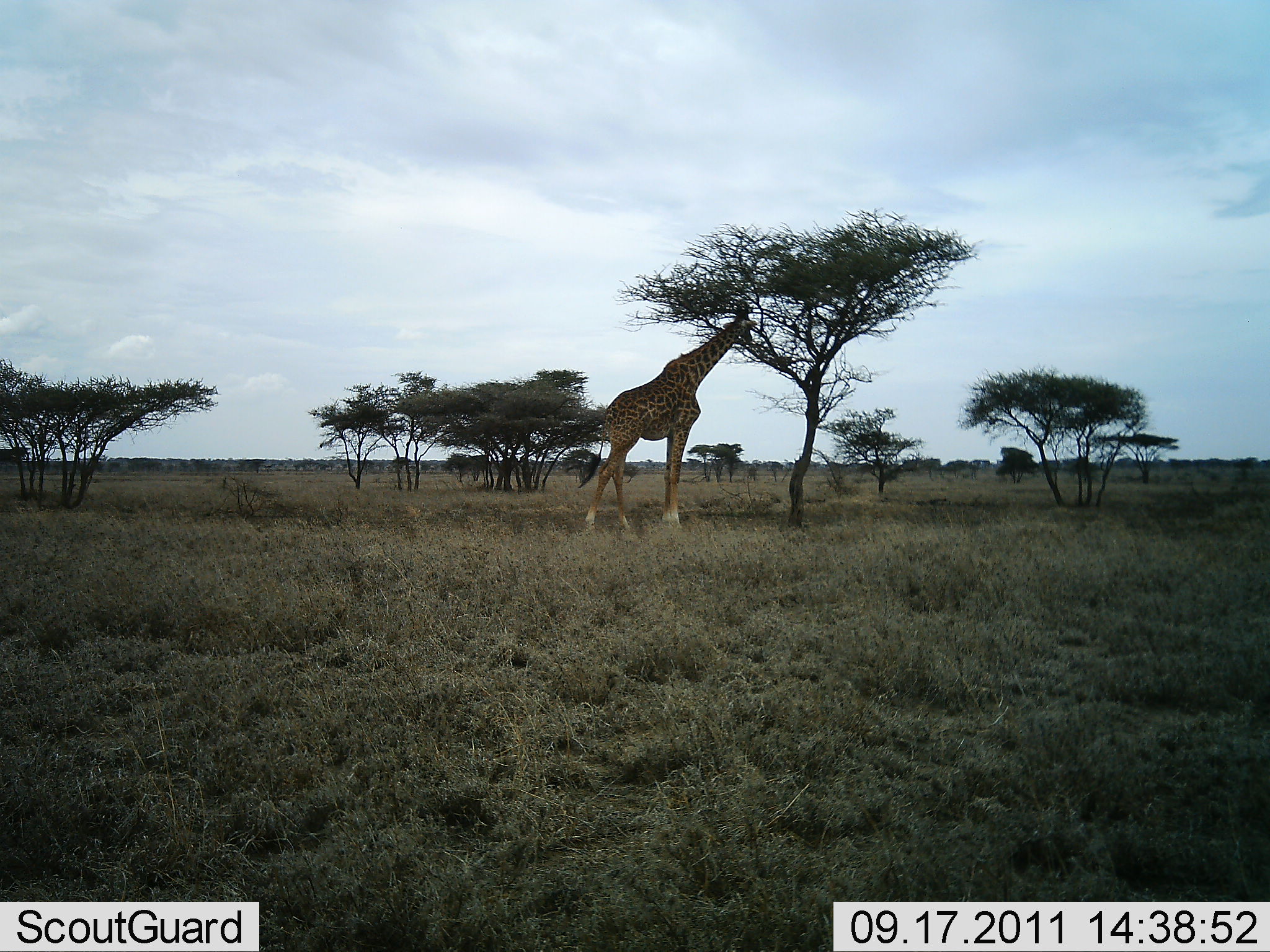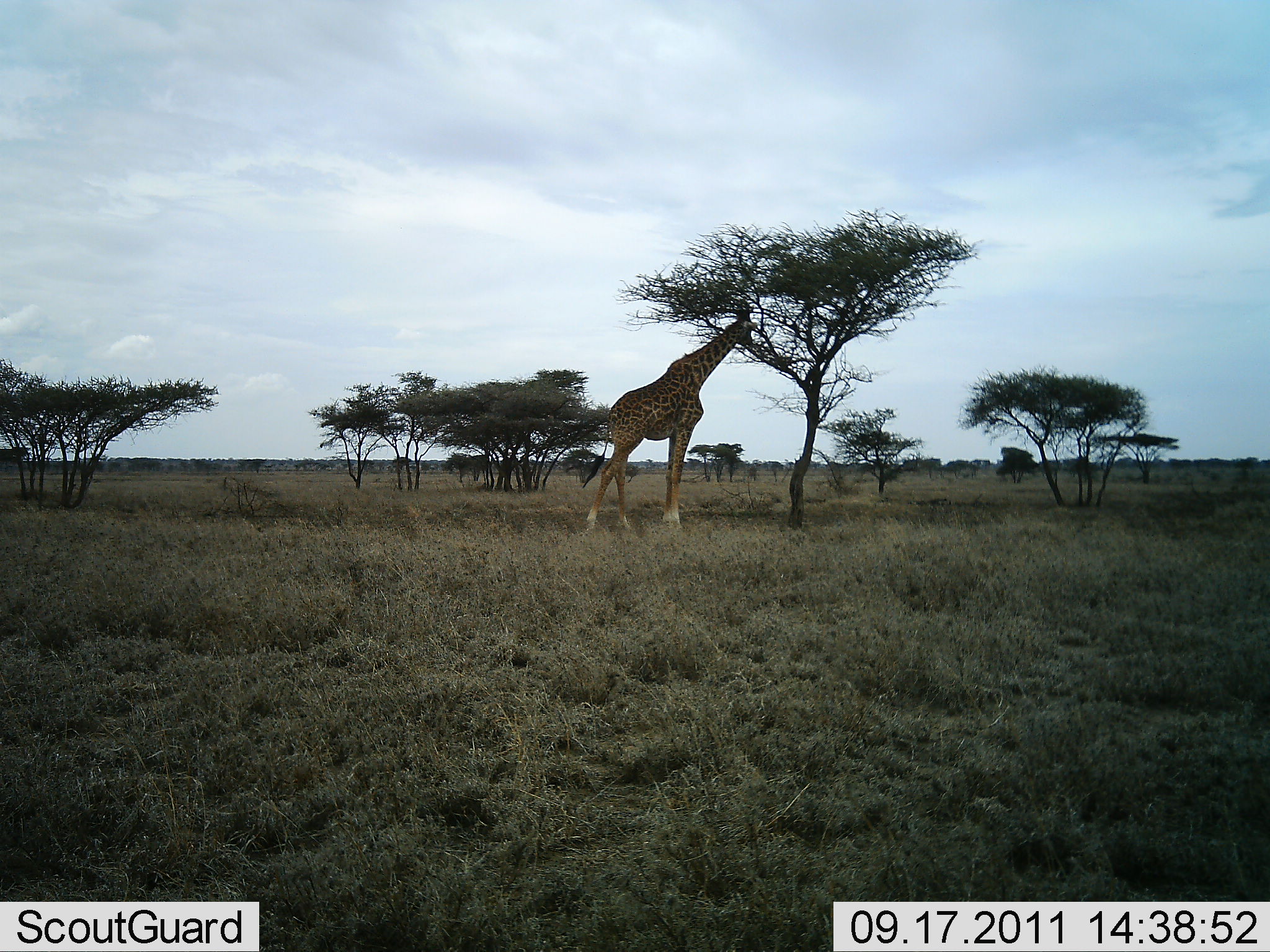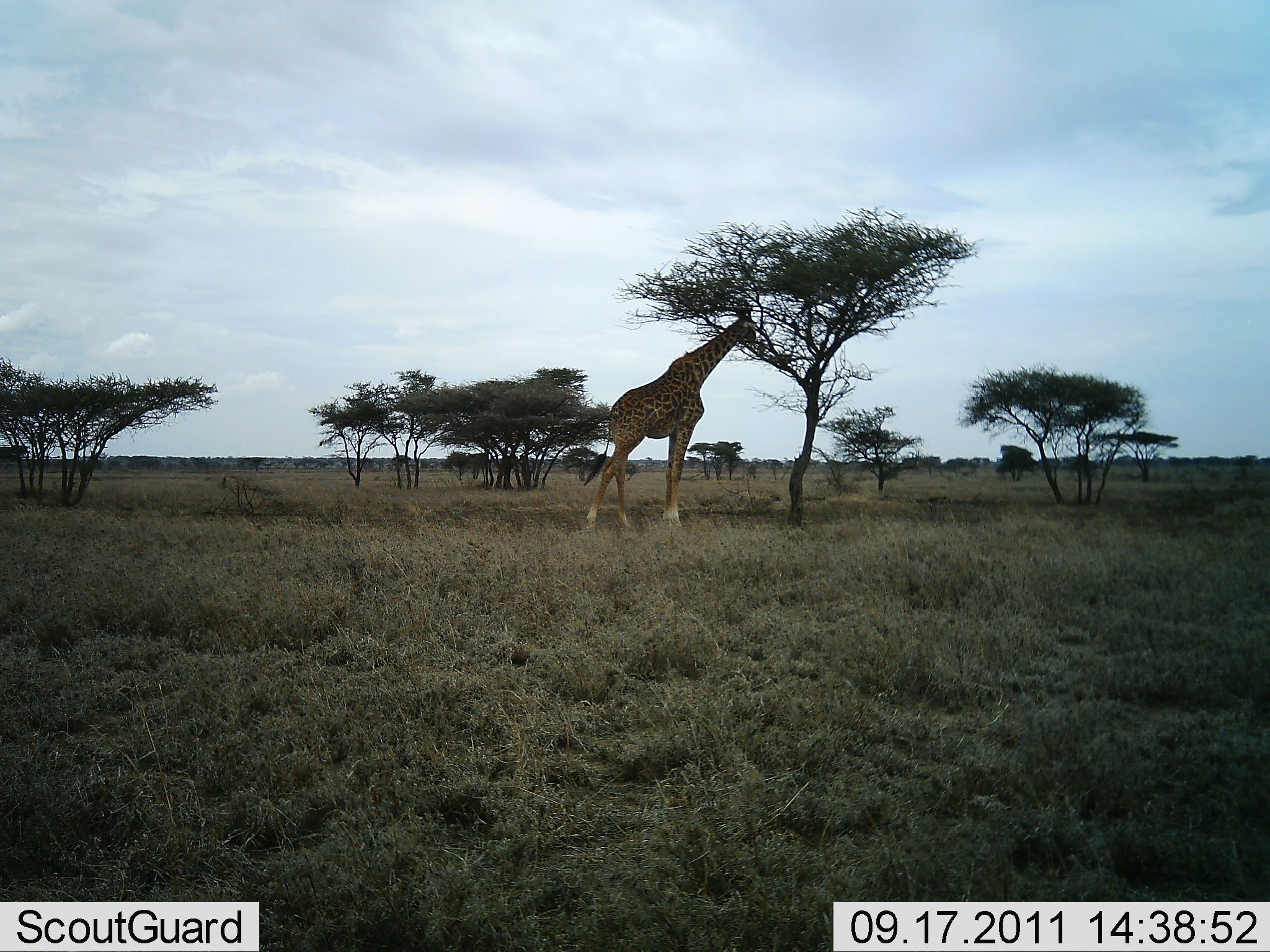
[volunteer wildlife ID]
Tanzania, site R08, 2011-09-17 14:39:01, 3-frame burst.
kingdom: Animalia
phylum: Chordata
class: Mammalia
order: Artiodactyla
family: Giraffidae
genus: Giraffa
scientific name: Giraffa camelopardalis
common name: giraffe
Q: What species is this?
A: Giraffe (Giraffa camelopardalis).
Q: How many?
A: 1.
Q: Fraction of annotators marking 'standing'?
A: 32%.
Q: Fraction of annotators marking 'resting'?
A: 0%.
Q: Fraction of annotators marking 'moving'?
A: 0%.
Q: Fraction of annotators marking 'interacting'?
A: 0%.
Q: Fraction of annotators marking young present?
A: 0%.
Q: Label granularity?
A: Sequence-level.